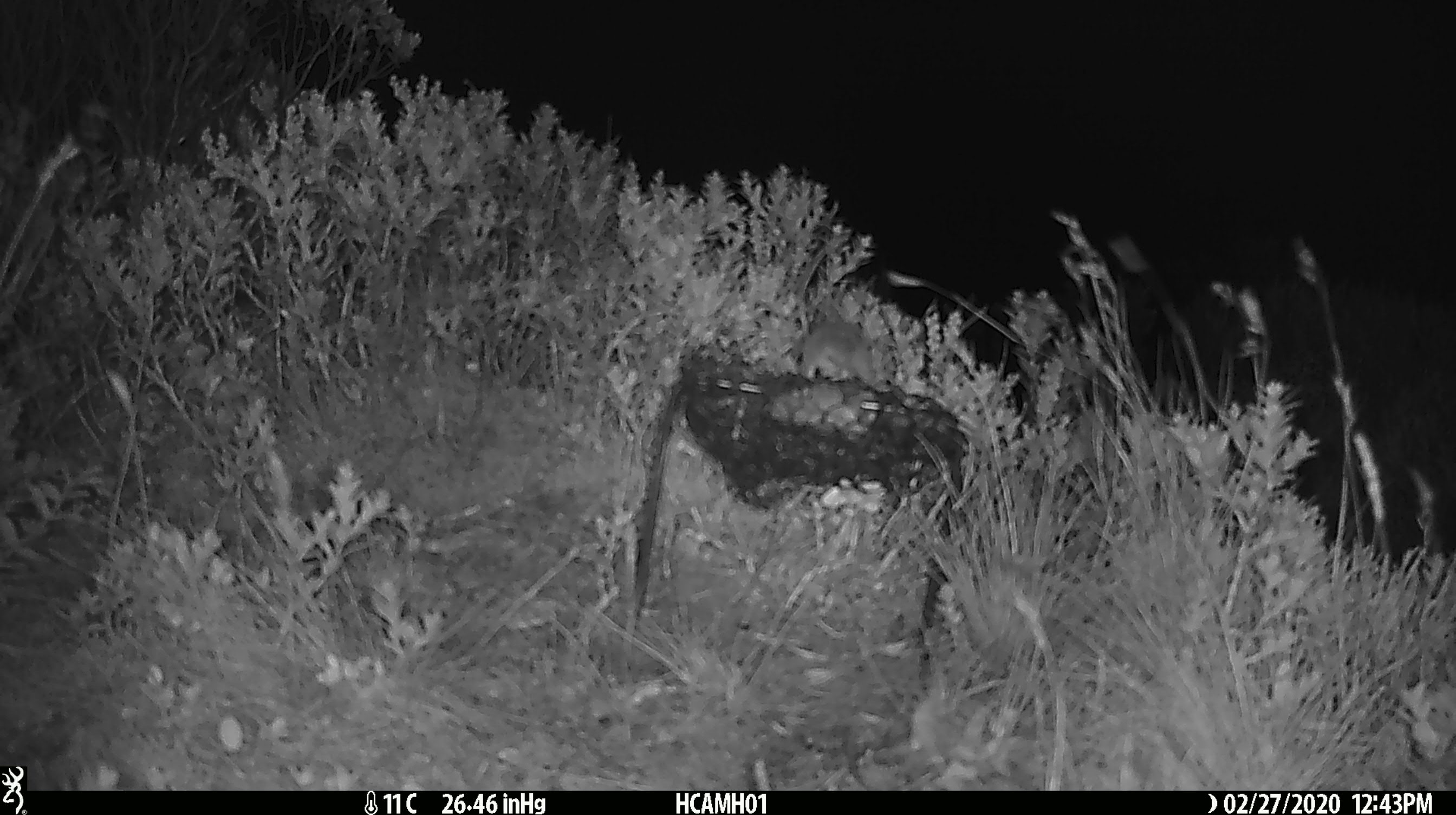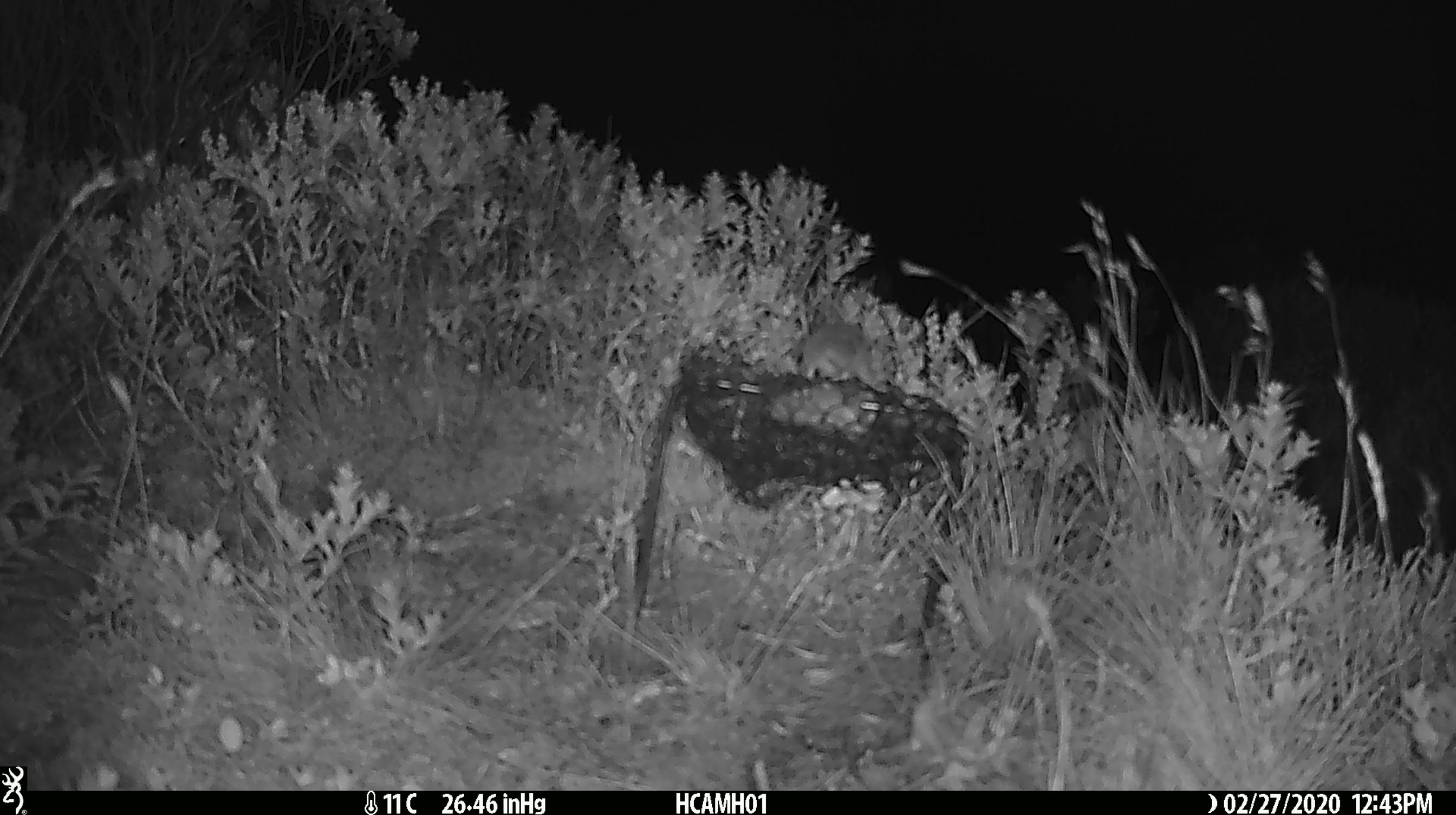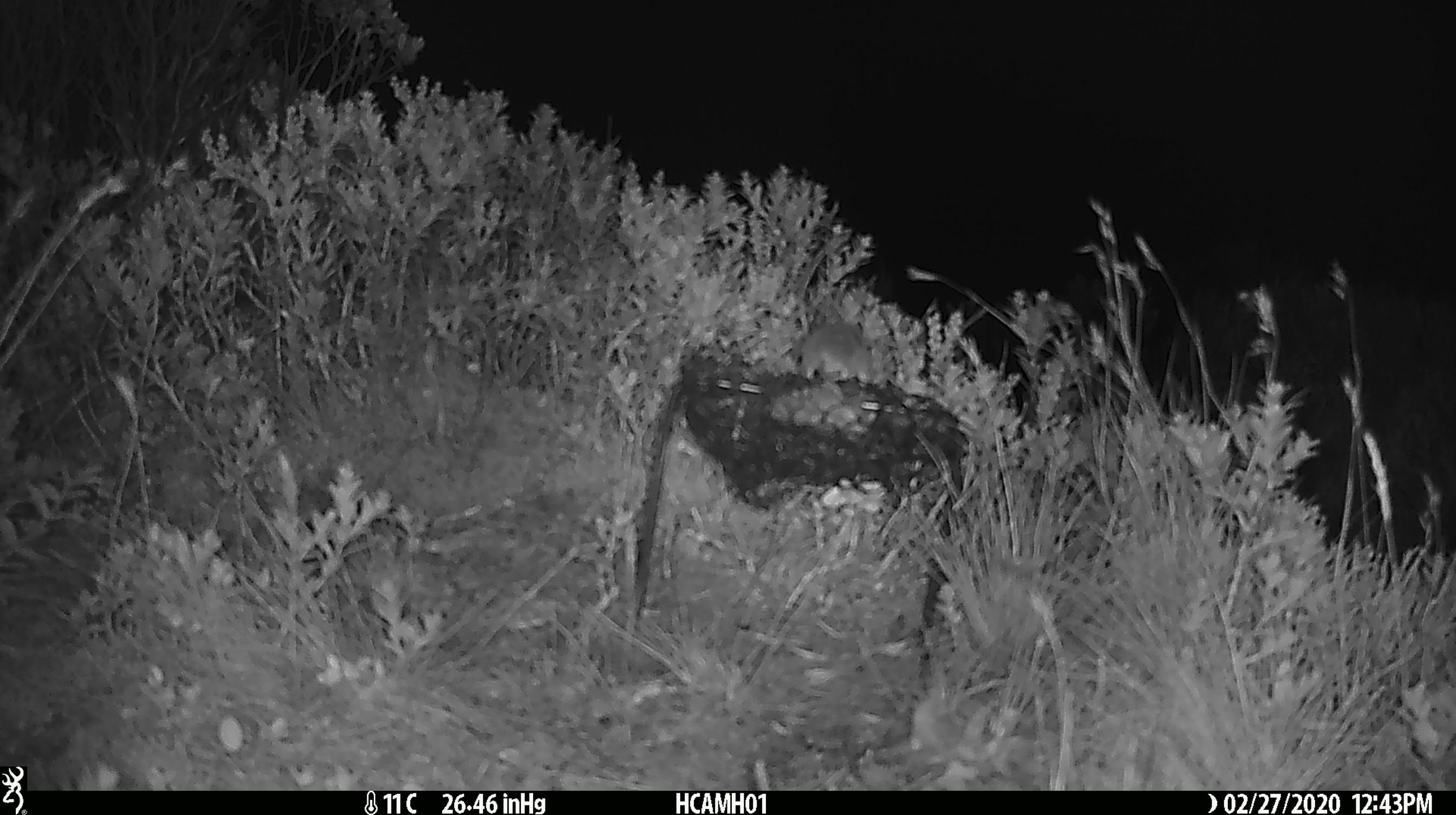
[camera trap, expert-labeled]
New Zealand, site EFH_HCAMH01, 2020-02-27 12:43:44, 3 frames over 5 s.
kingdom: Animalia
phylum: Chordata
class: Mammalia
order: Rodentia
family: Muridae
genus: Mus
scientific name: Mus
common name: mouse